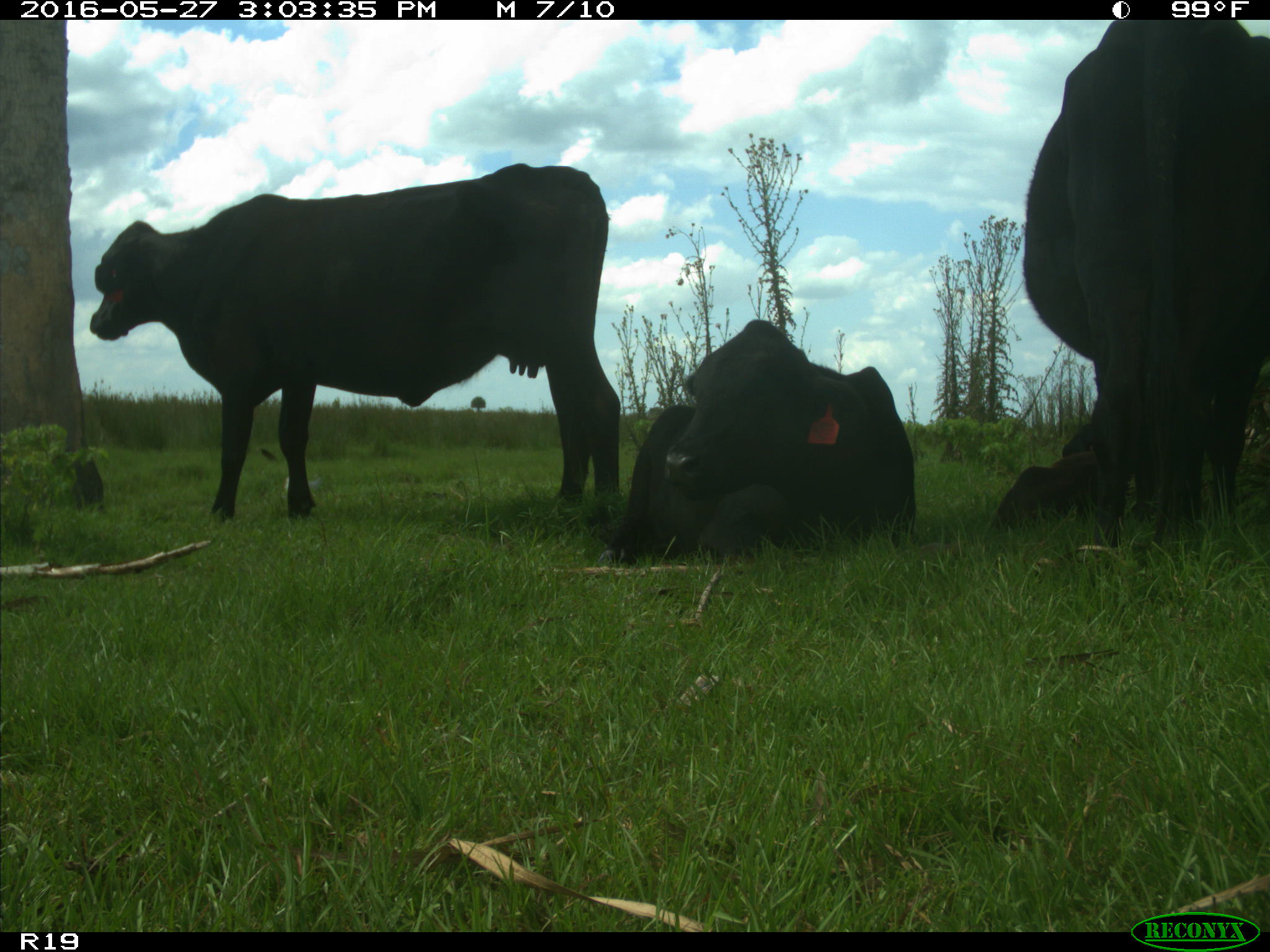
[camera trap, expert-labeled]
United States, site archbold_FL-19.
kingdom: Animalia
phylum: Chordata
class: Mammalia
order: Artiodactyla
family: Bovidae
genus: Bos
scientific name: Bos taurus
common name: domestic cow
Bos taurus (domestic cow).